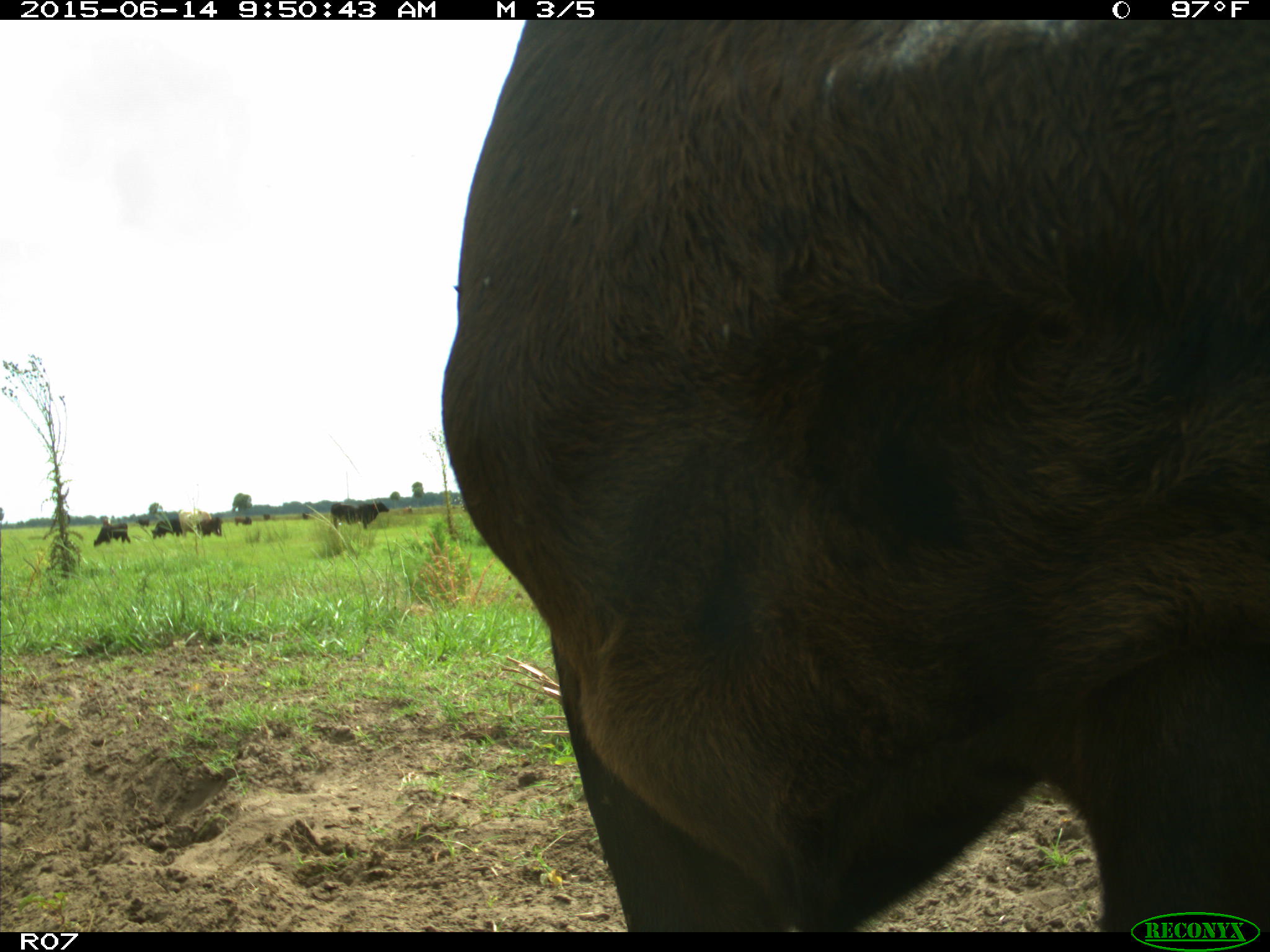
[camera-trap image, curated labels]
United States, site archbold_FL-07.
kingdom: Animalia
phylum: Chordata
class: Mammalia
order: Artiodactyla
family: Bovidae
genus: Bos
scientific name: Bos taurus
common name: domestic cow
Bos taurus (domestic cow).